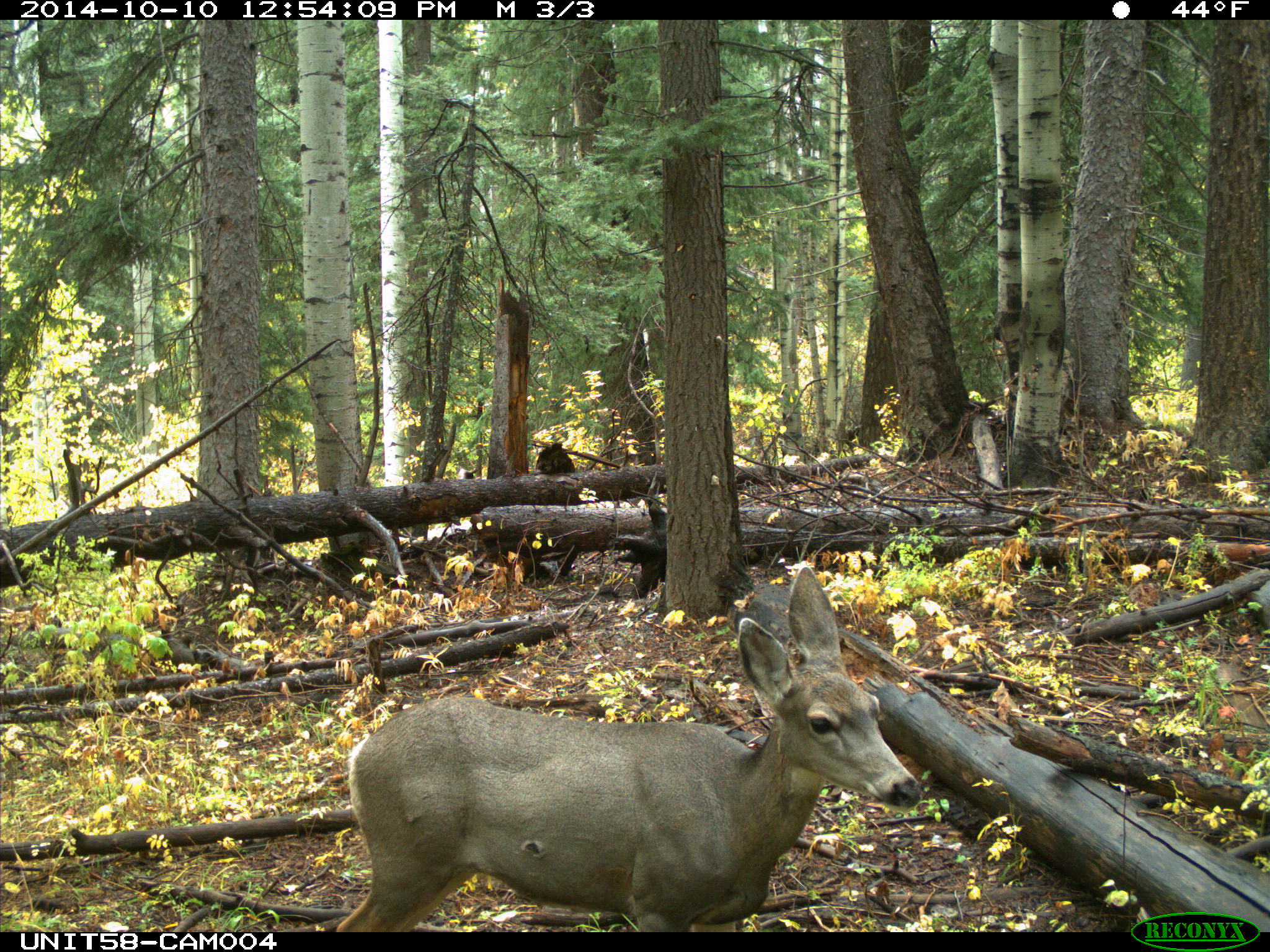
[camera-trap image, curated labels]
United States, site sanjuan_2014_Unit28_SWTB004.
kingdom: Animalia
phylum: Chordata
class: Mammalia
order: Artiodactyla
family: Cervidae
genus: Odocoileus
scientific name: Odocoileus hemionus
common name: mule deer